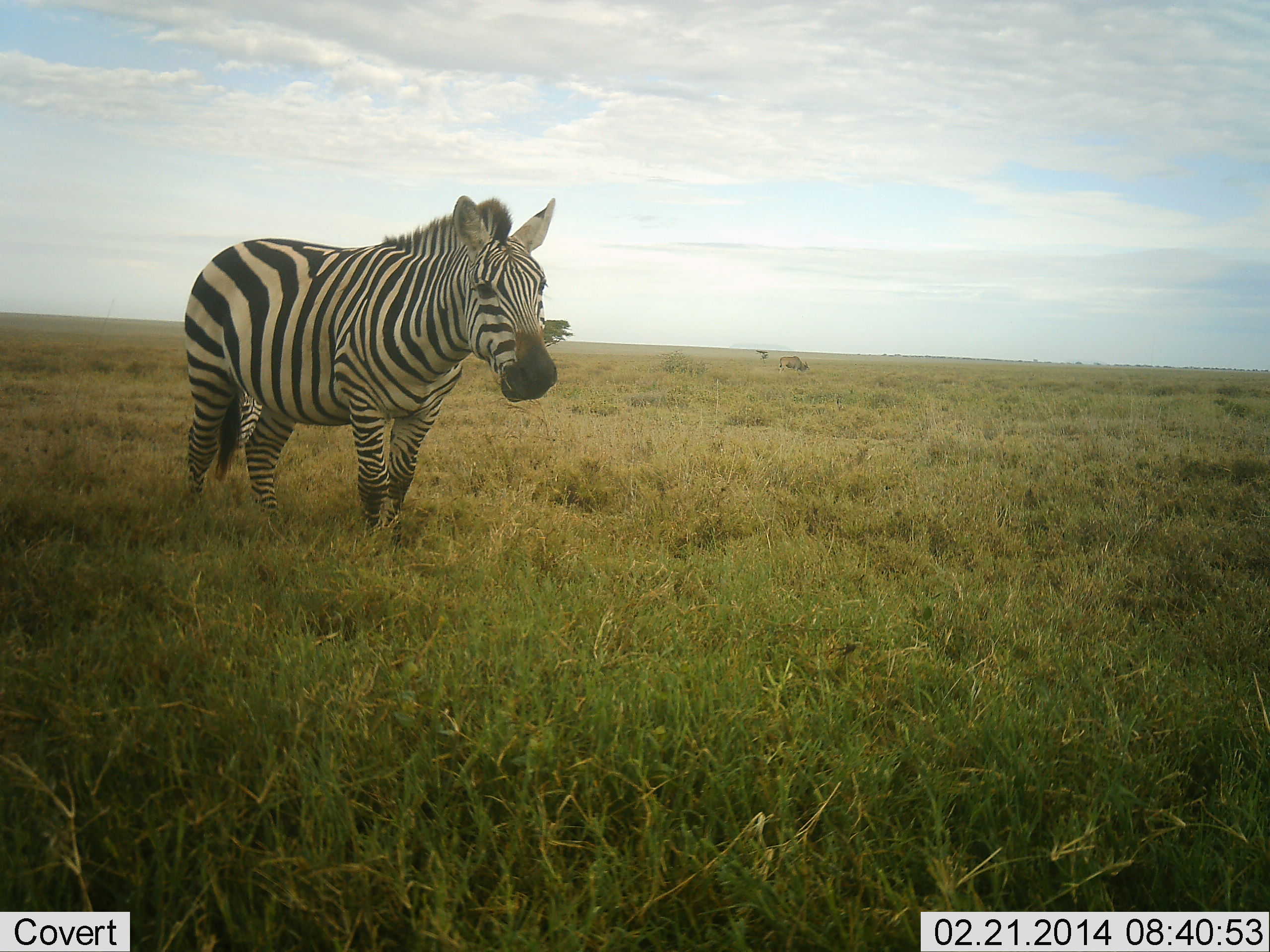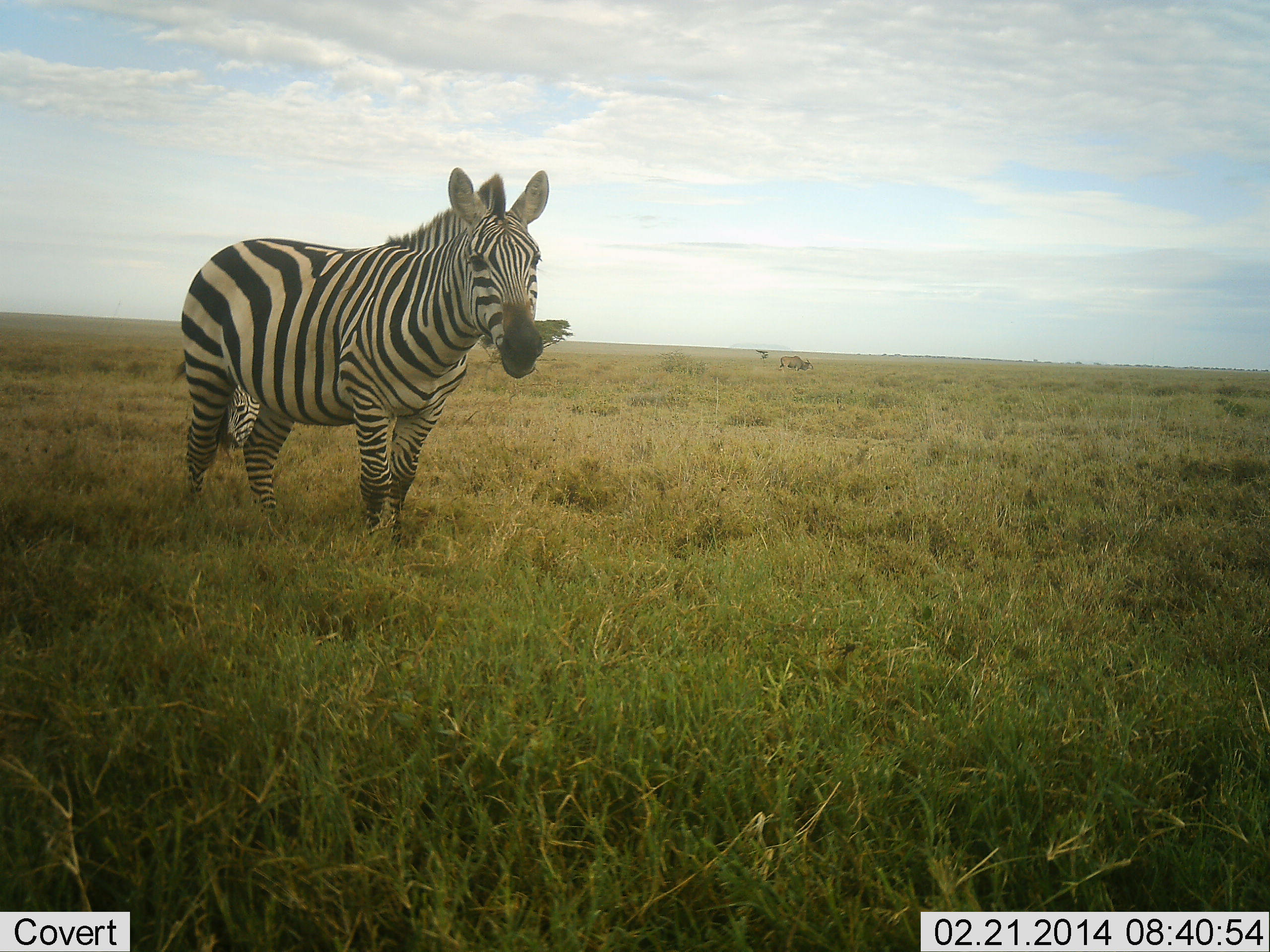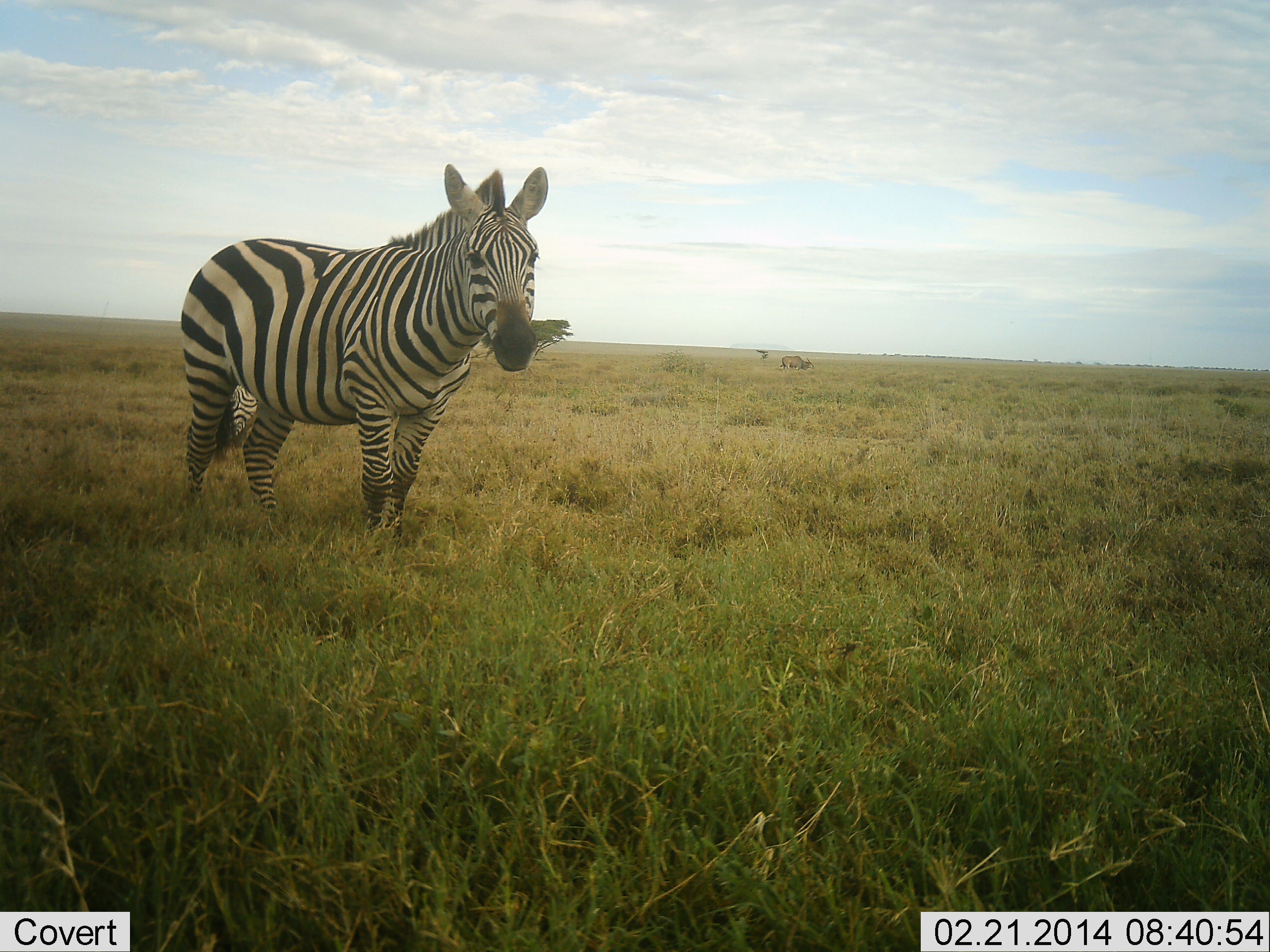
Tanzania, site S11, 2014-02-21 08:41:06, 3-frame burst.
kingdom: Animalia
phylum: Chordata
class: Mammalia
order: Perissodactyla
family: Equidae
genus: Equus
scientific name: Equus quagga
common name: plains zebra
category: zebra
Zebra (plains zebra) (Equus quagga), count 1. Behavior (volunteer vote fractions): standing 75%, resting 0%, moving 0%, interacting 0%. Young present (vote fraction): 0%. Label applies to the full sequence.